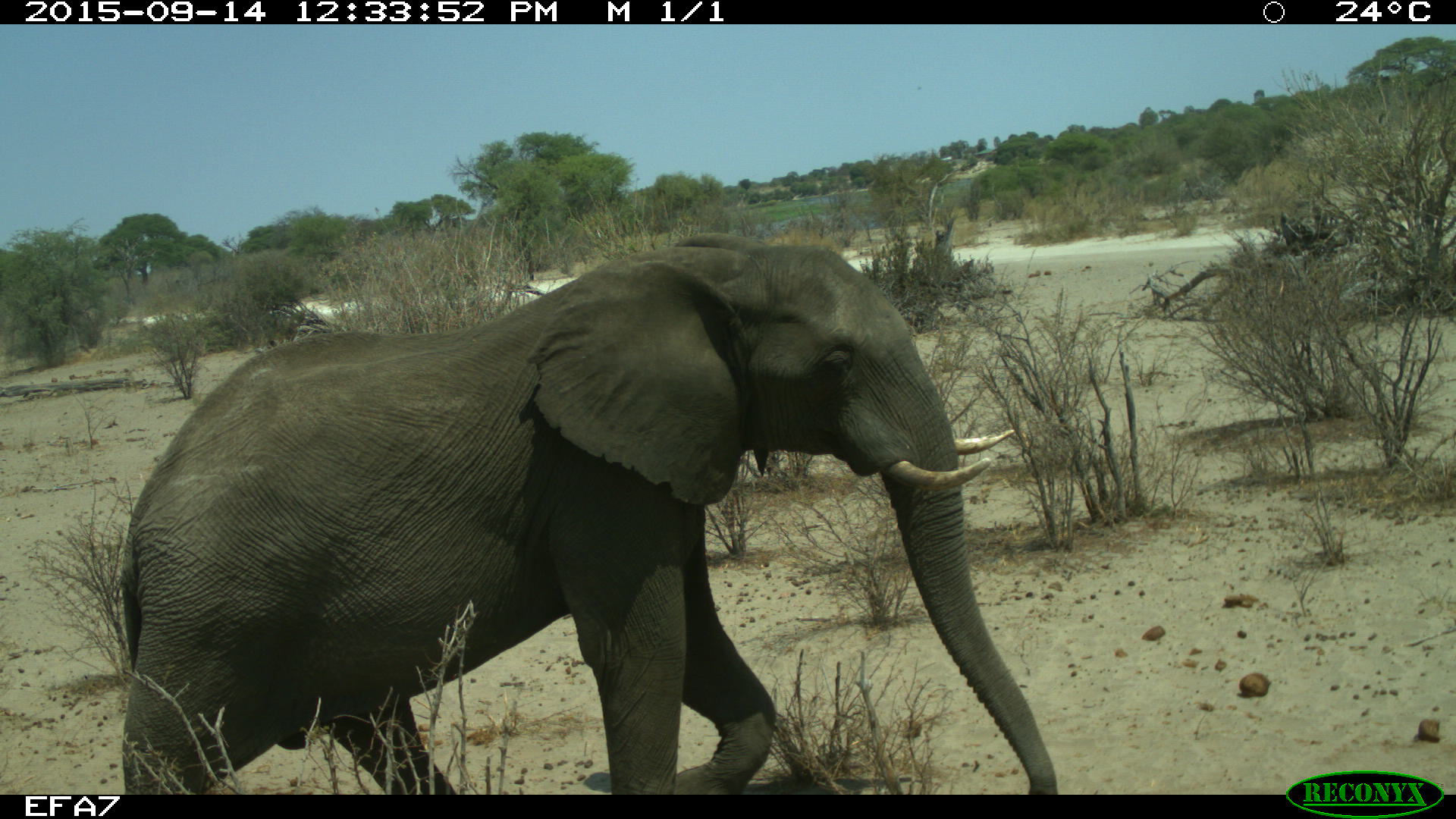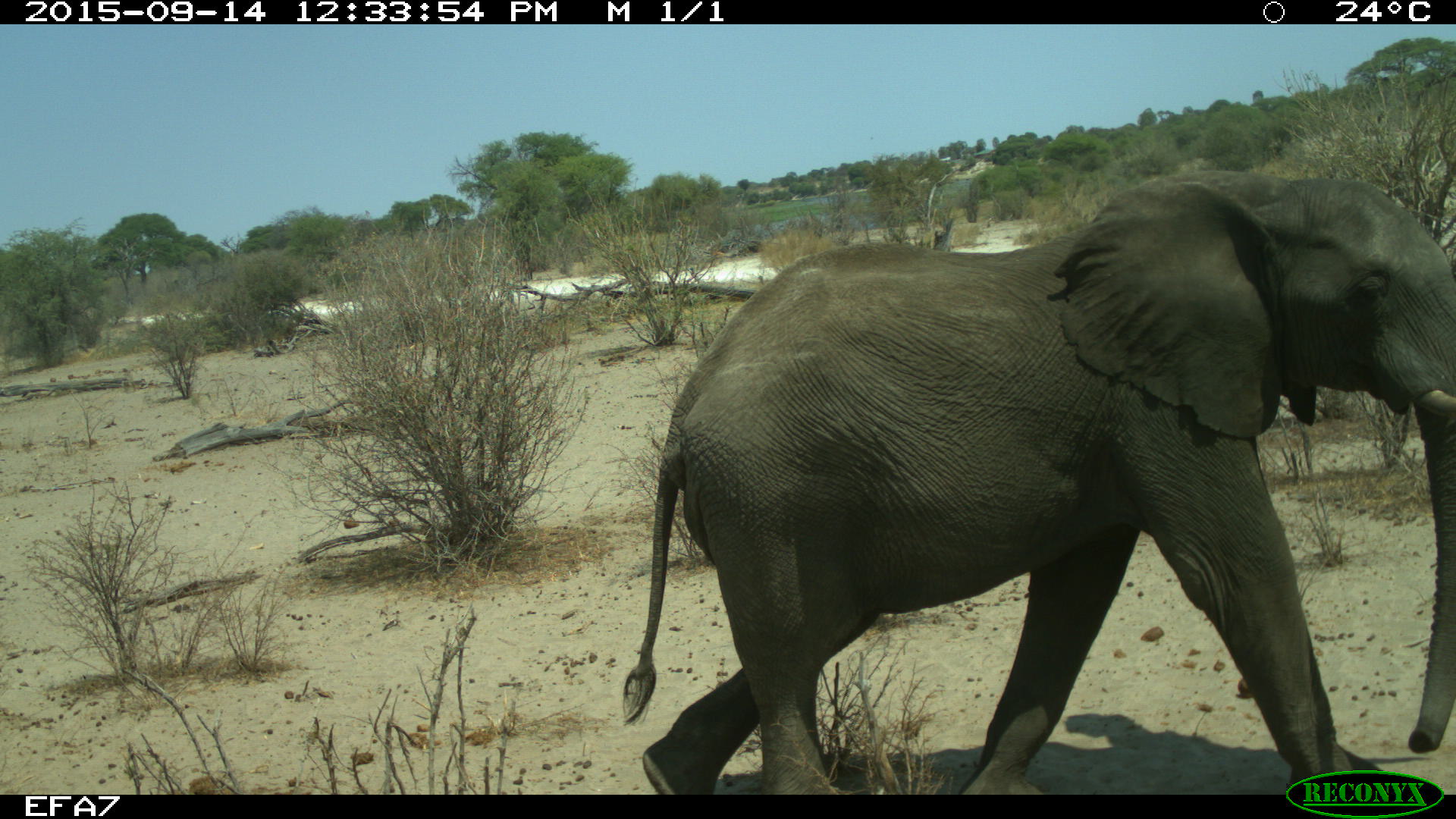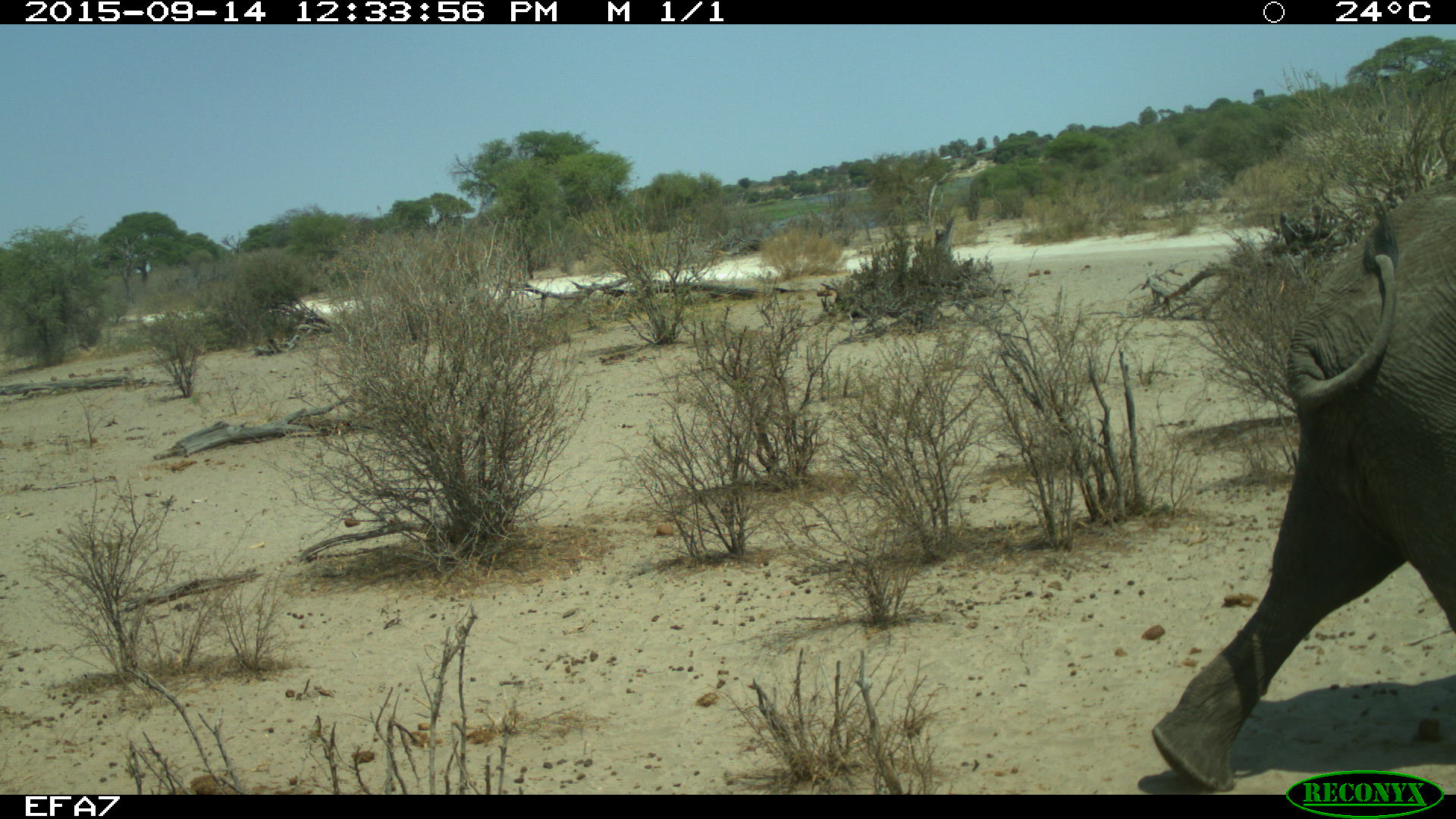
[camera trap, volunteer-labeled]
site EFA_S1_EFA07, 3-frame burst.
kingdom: Animalia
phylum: Chordata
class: Mammalia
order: Proboscidea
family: Elephantidae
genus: Loxodonta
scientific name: Loxodonta africana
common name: african bush elephant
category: elephant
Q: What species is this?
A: Elephant (african bush elephant) (Loxodonta africana).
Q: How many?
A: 1.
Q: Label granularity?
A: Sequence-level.